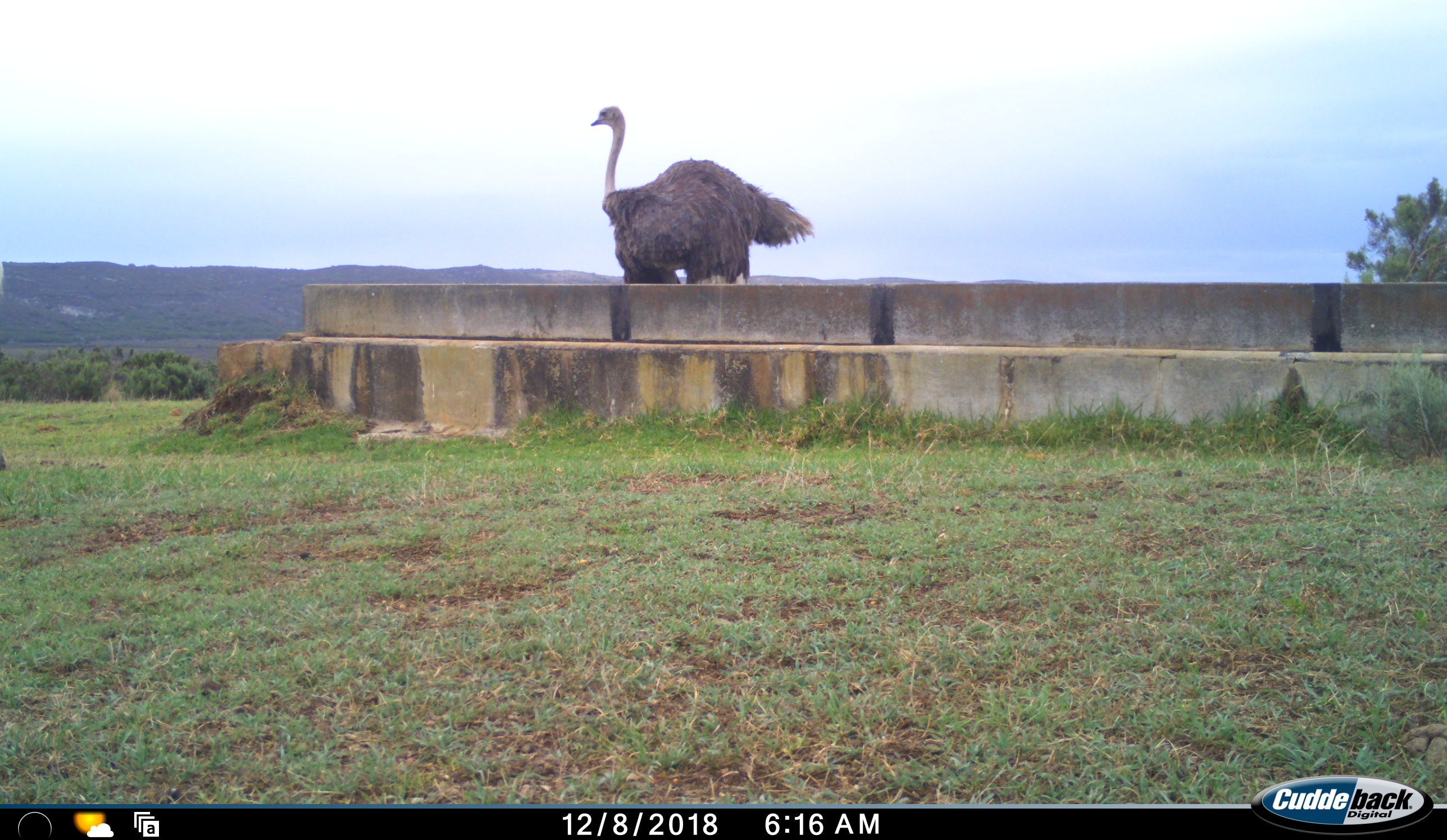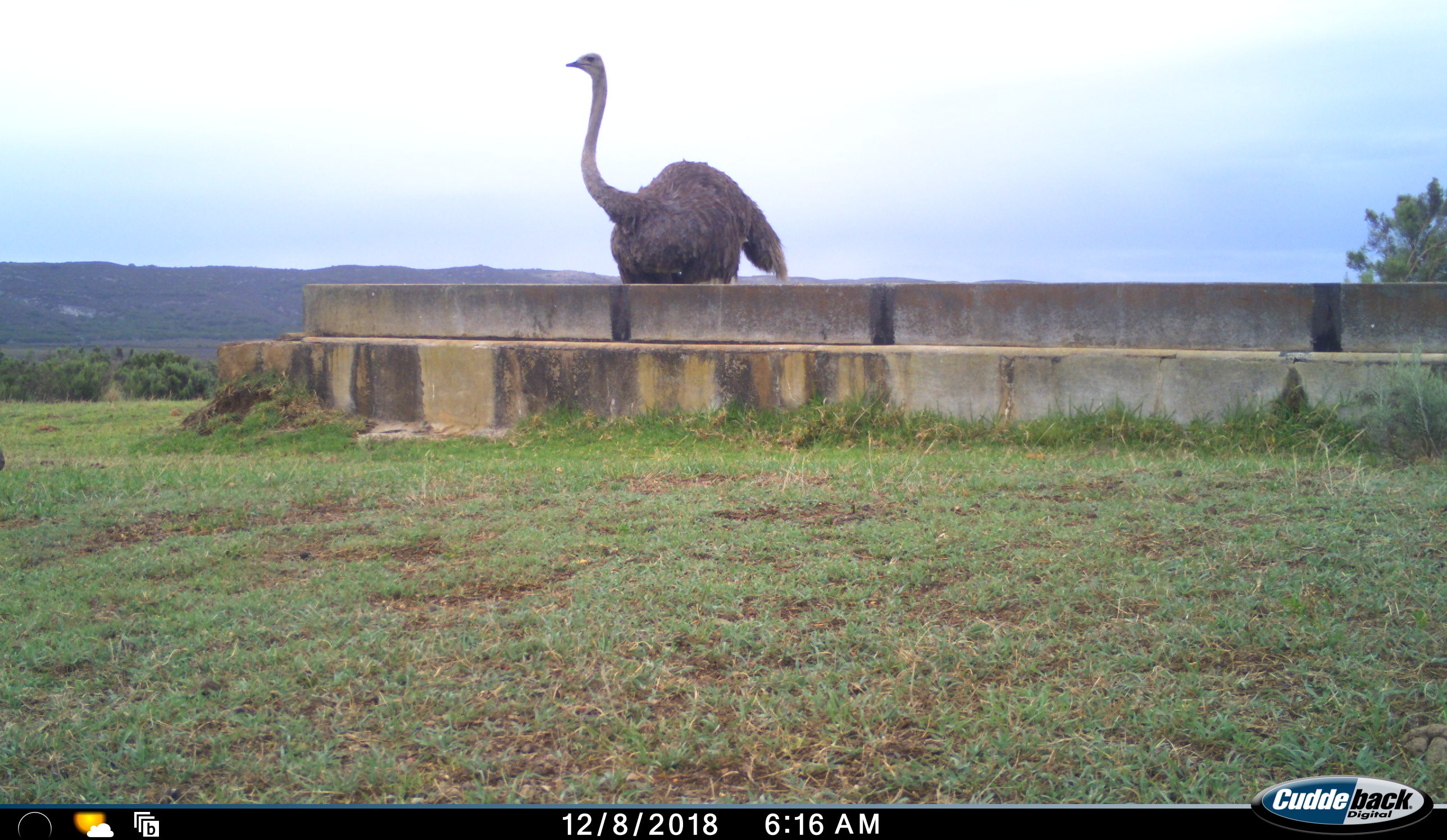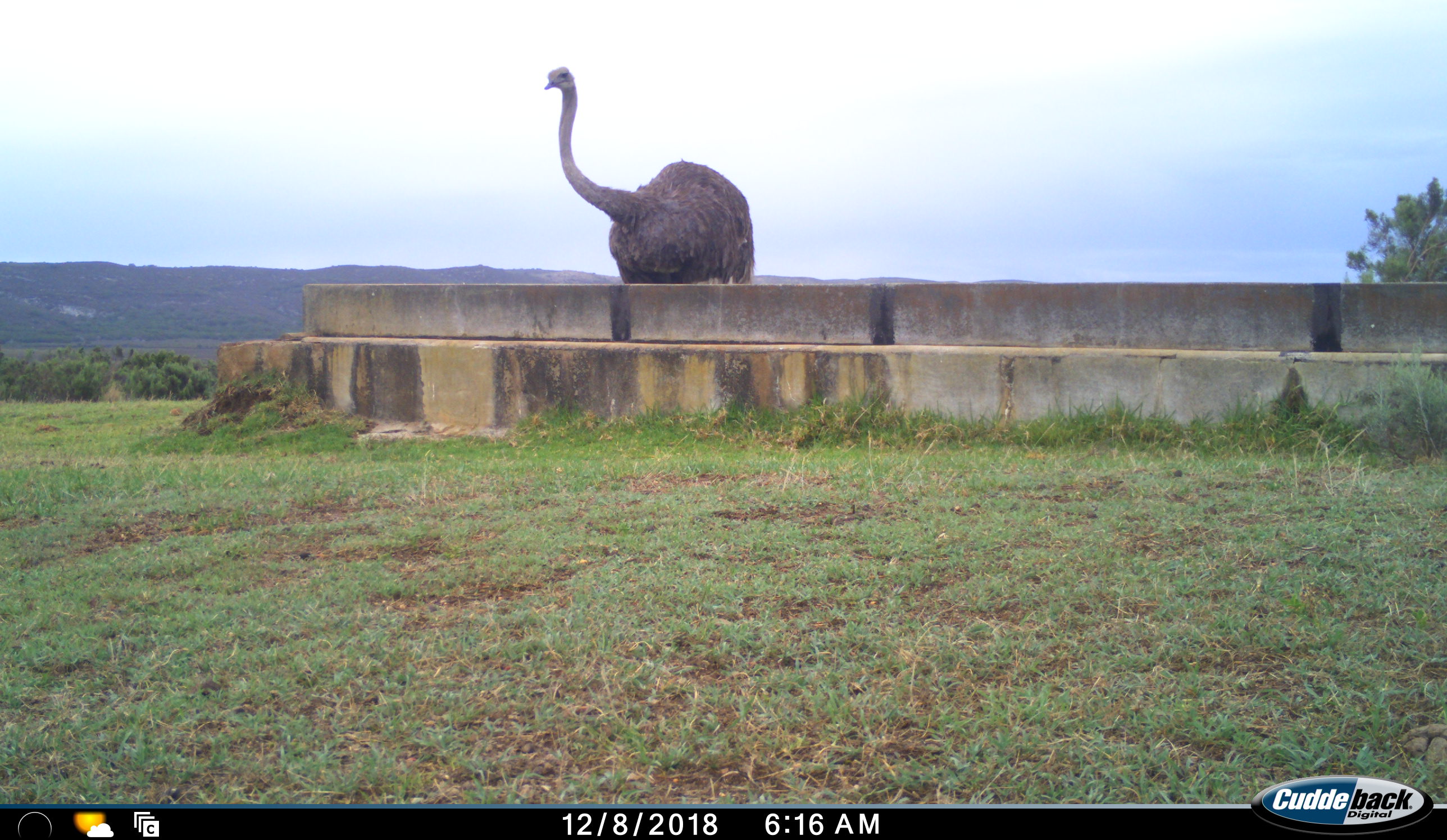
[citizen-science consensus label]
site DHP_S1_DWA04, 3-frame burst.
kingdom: Animalia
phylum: Chordata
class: Aves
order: Struthioniformes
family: Struthionidae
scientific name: Struthionidae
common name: ostrich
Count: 1.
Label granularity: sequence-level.